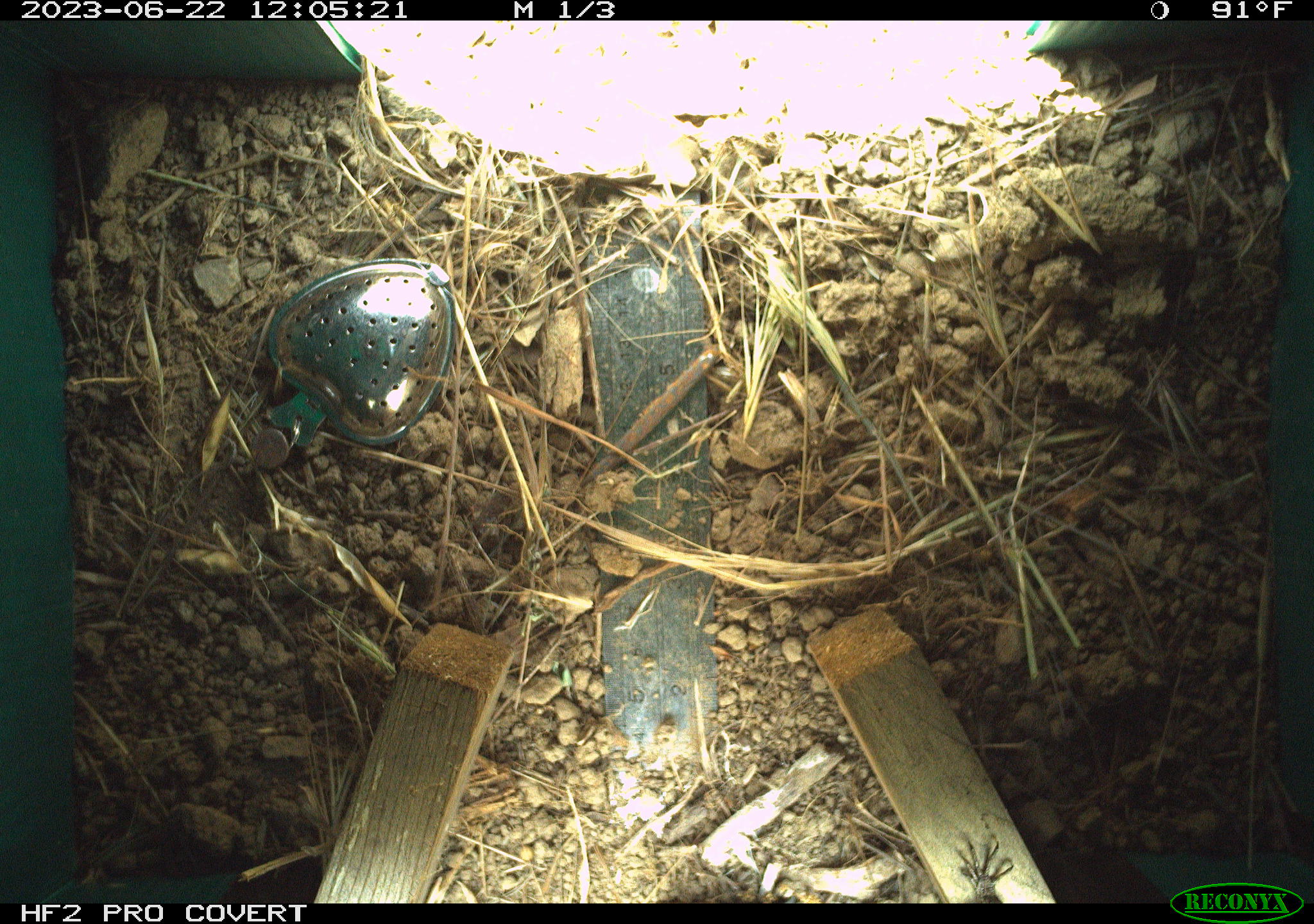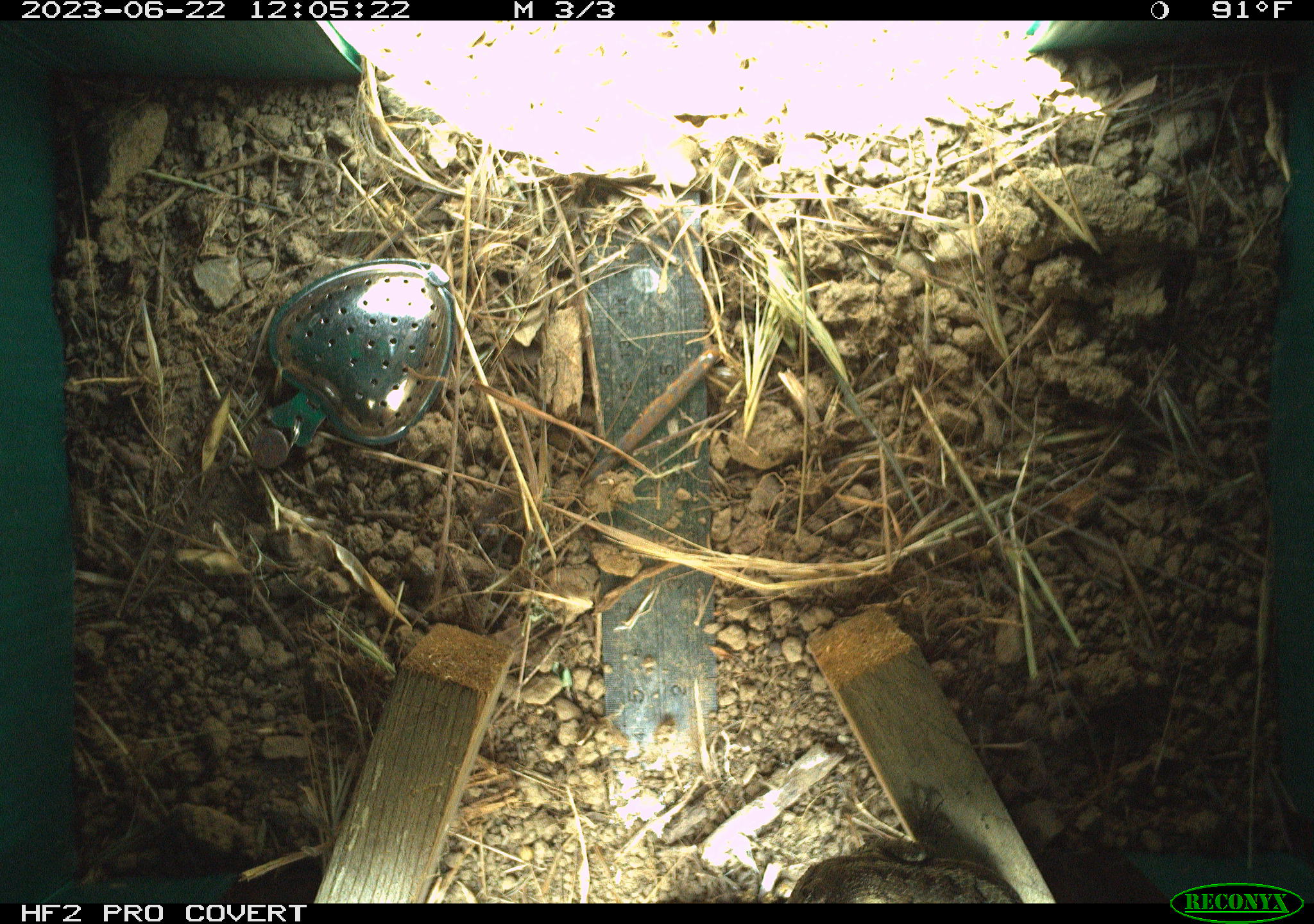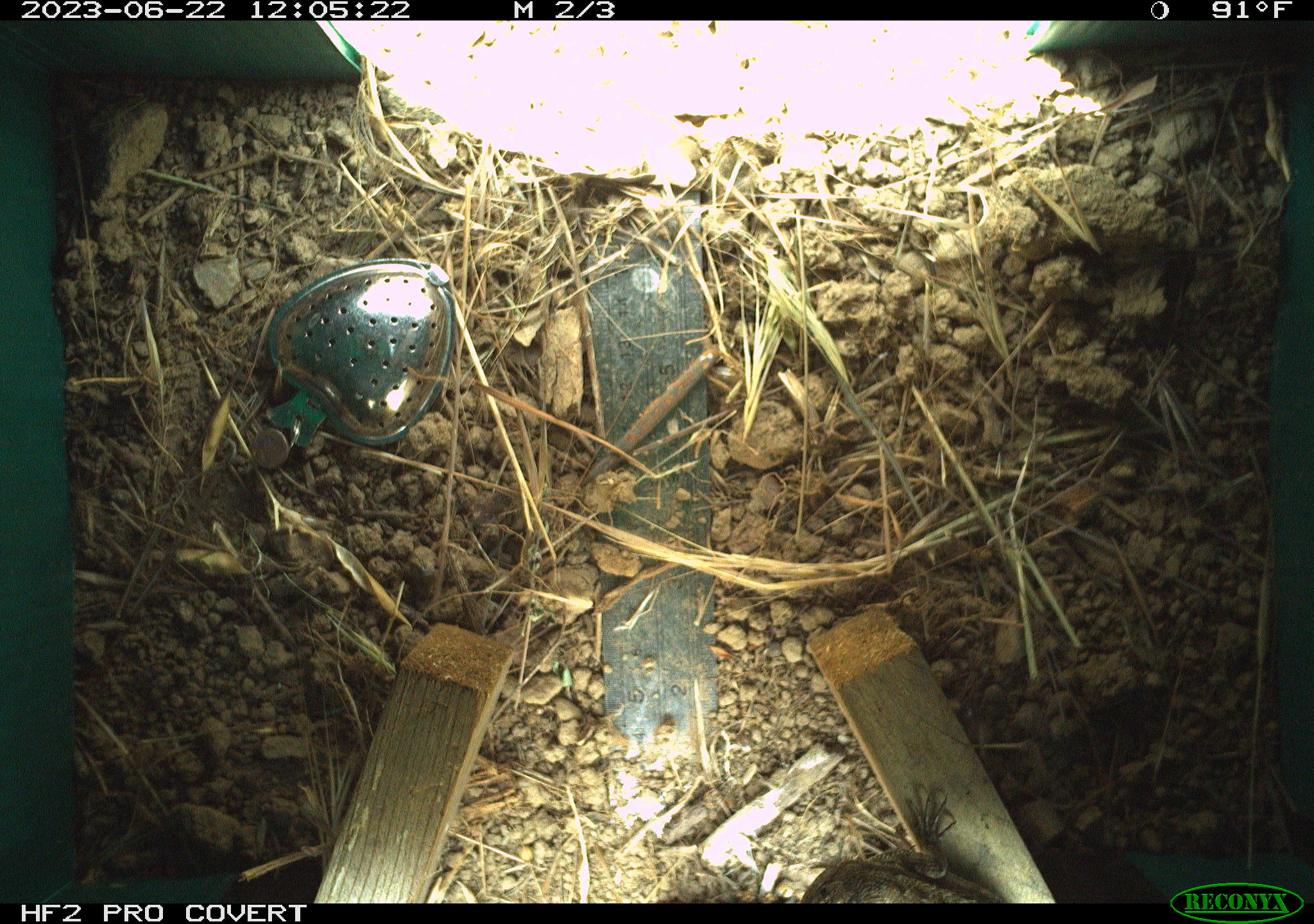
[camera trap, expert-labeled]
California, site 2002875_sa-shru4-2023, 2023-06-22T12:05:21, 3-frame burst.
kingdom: Animalia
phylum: Chordata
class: Reptilia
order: Squamata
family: Phrynosomatidae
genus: Sceloporus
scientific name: Sceloporus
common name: spiny lizards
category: sceloporus species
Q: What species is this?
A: Sceloporus species (spiny lizards) (Sceloporus).